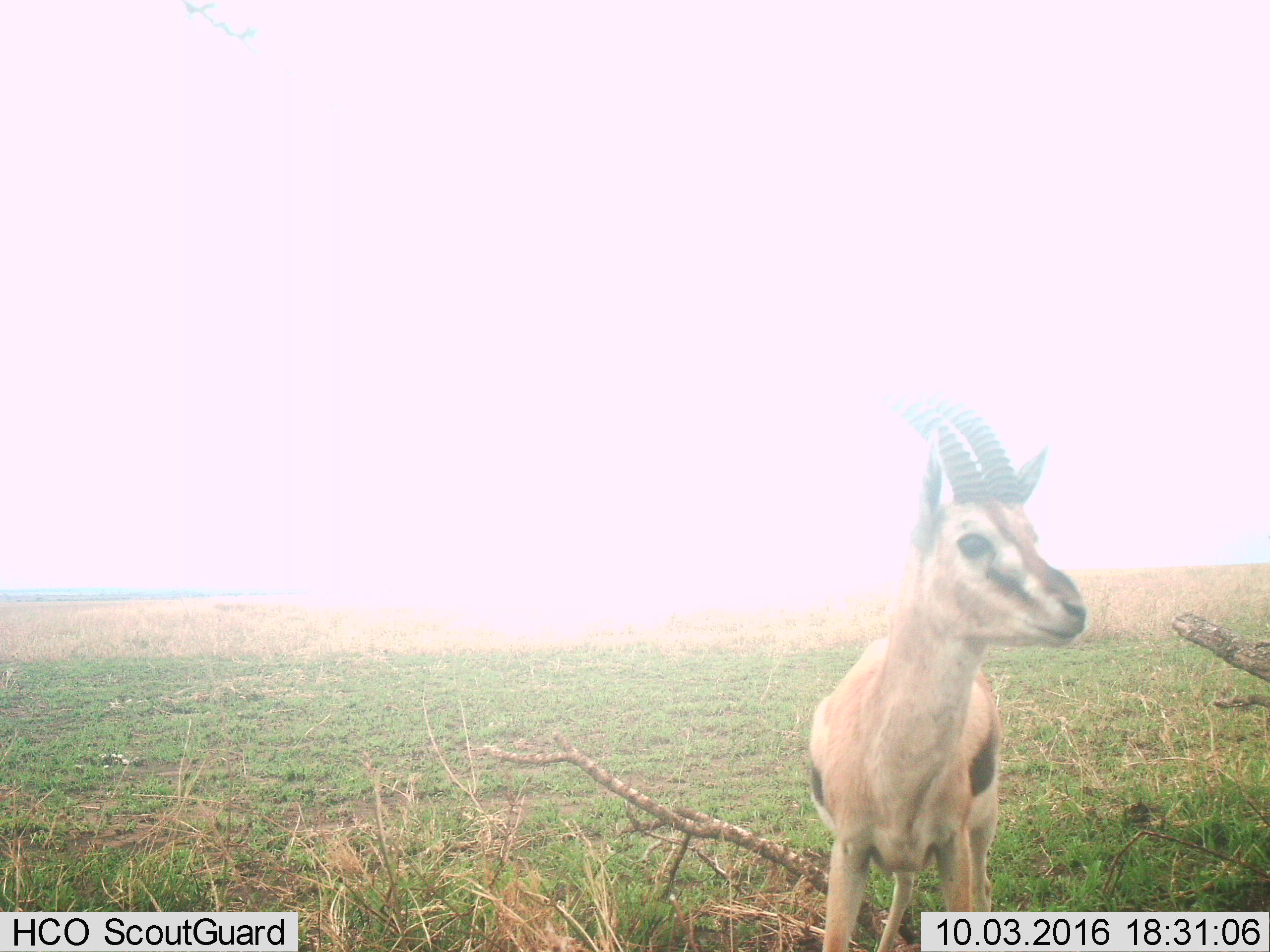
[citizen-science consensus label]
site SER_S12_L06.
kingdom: Animalia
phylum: Chordata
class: Mammalia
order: Artiodactyla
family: Bovidae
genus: Eudorcas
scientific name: Eudorcas thomsonii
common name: thomson's gazelle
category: gazellethomsons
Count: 1.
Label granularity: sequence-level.